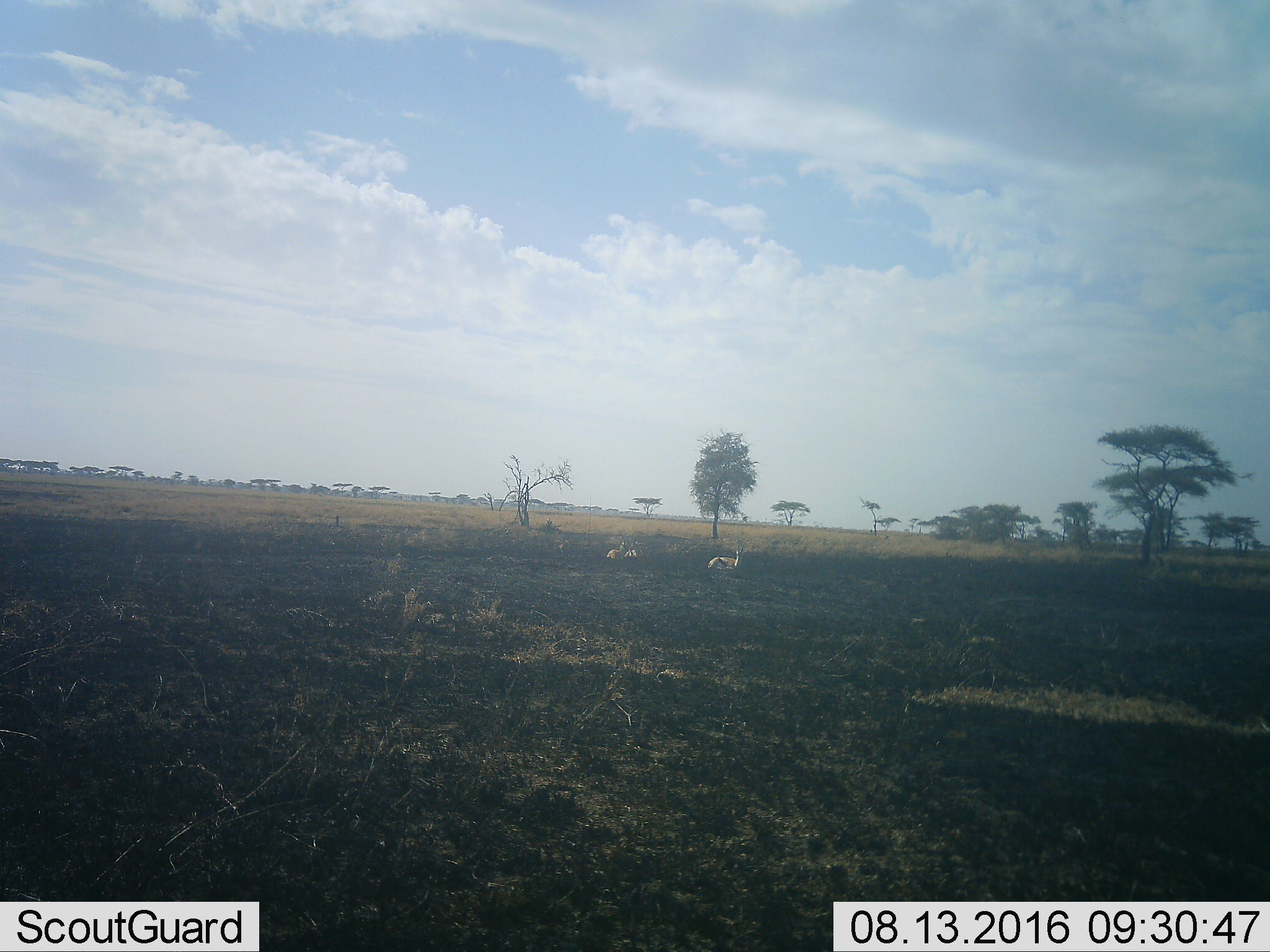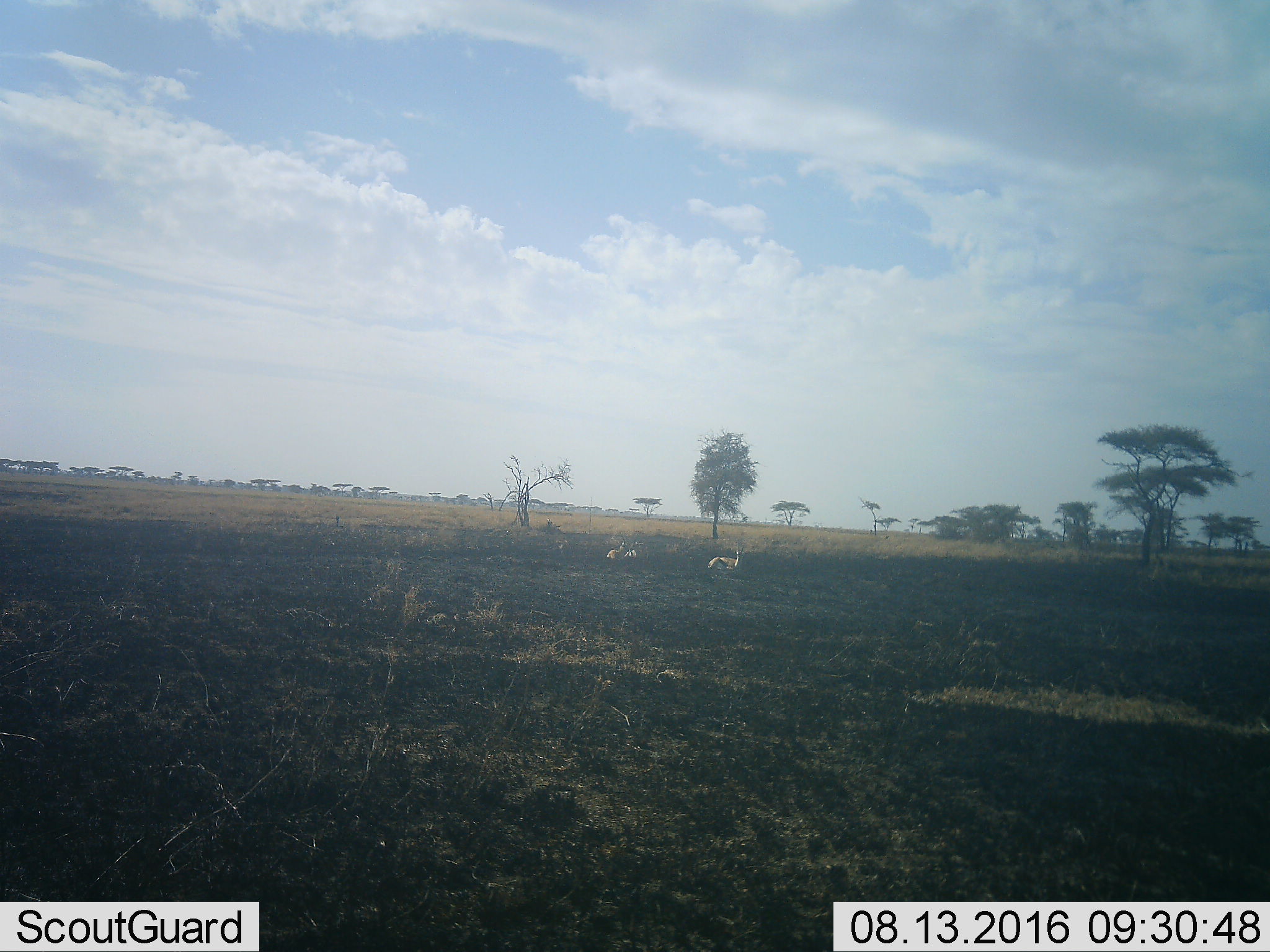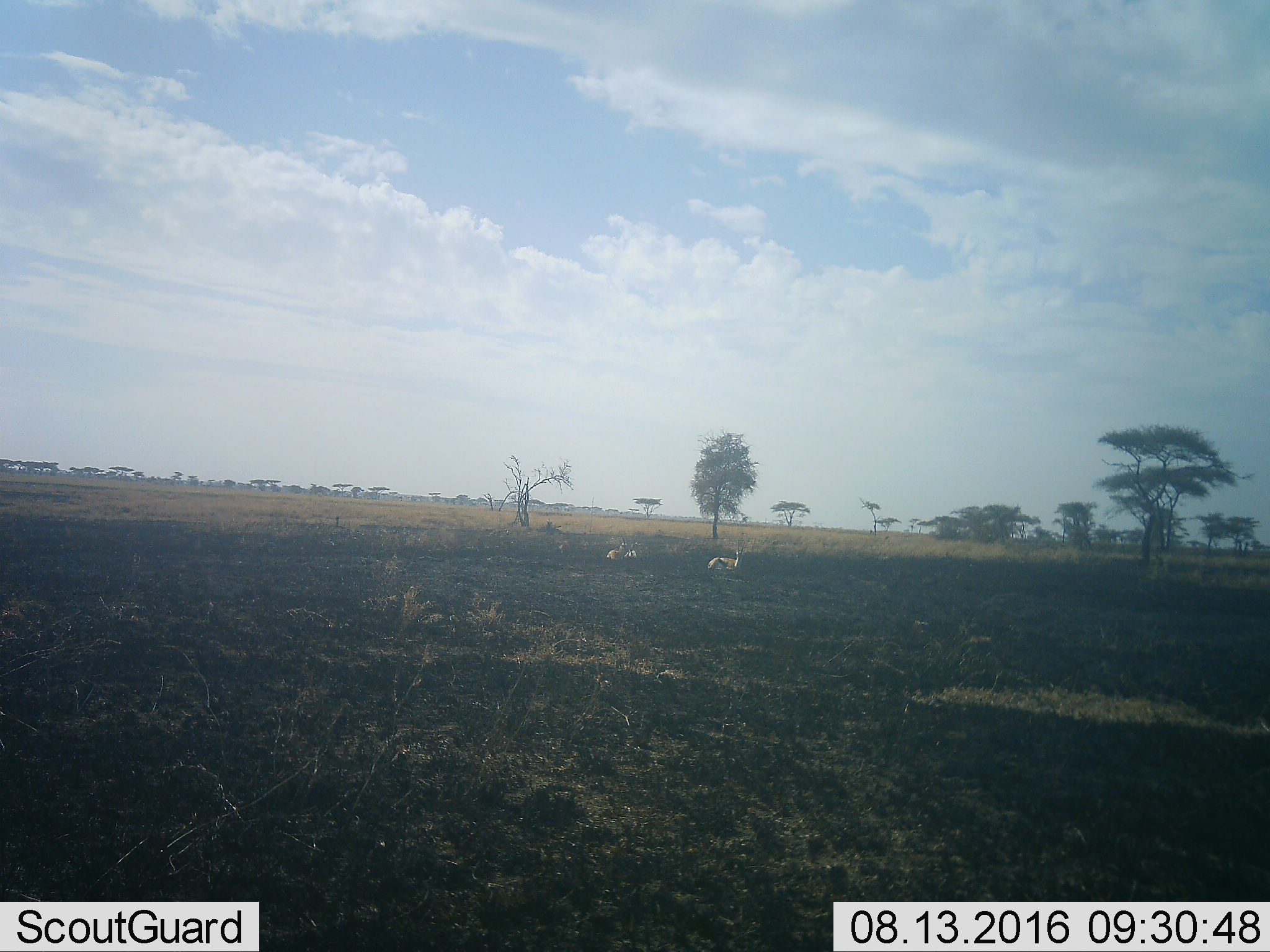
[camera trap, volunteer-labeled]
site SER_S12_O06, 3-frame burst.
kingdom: Animalia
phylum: Chordata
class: Mammalia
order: Artiodactyla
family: Bovidae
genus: Eudorcas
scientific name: Eudorcas thomsonii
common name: thomson's gazelle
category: gazellethomsons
Gazellethomsons (thomson's gazelle) (Eudorcas thomsonii), count 3. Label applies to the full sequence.